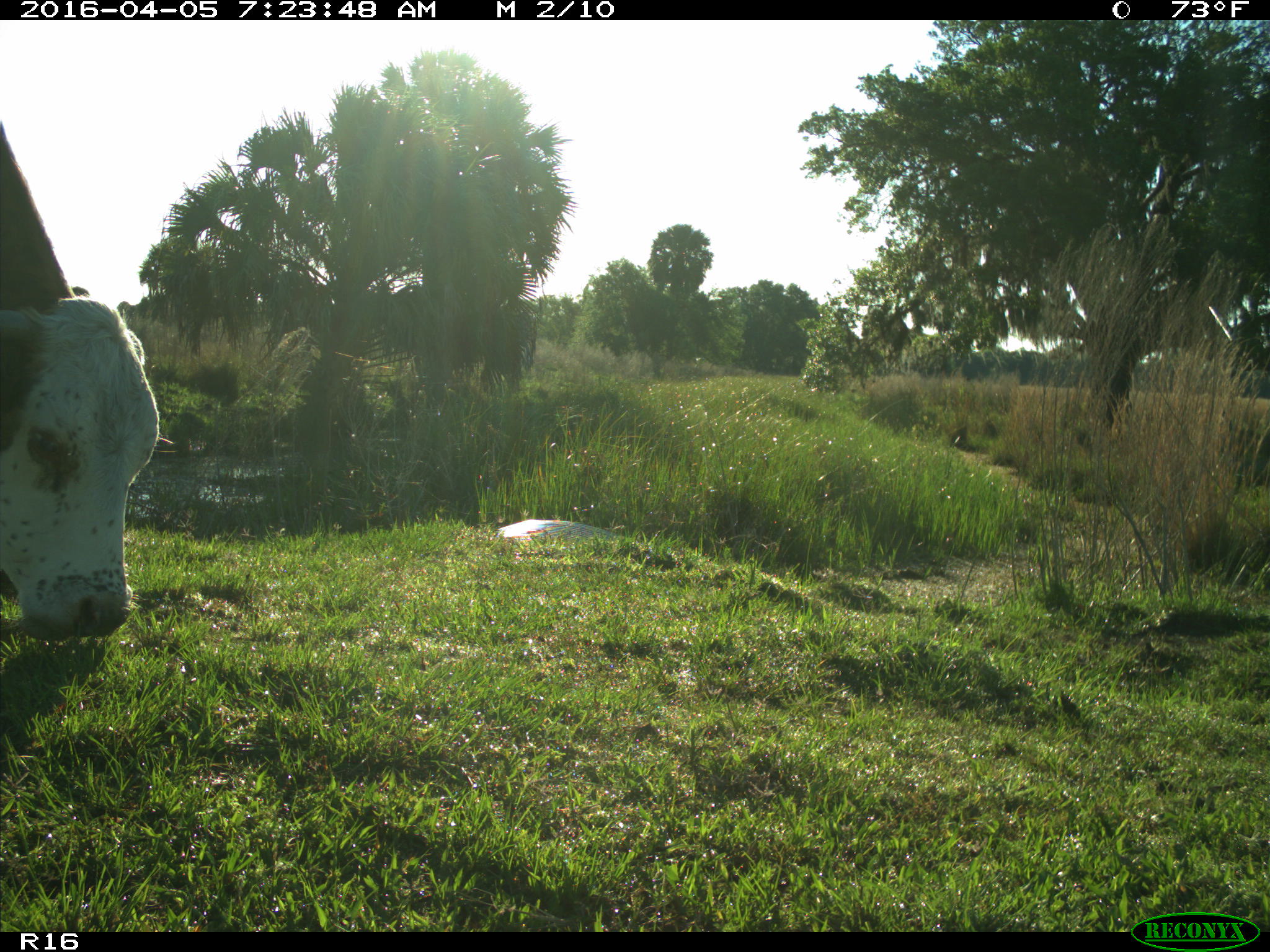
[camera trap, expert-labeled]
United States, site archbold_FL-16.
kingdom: Animalia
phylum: Chordata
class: Mammalia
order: Artiodactyla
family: Bovidae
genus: Bos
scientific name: Bos taurus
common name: domestic cow